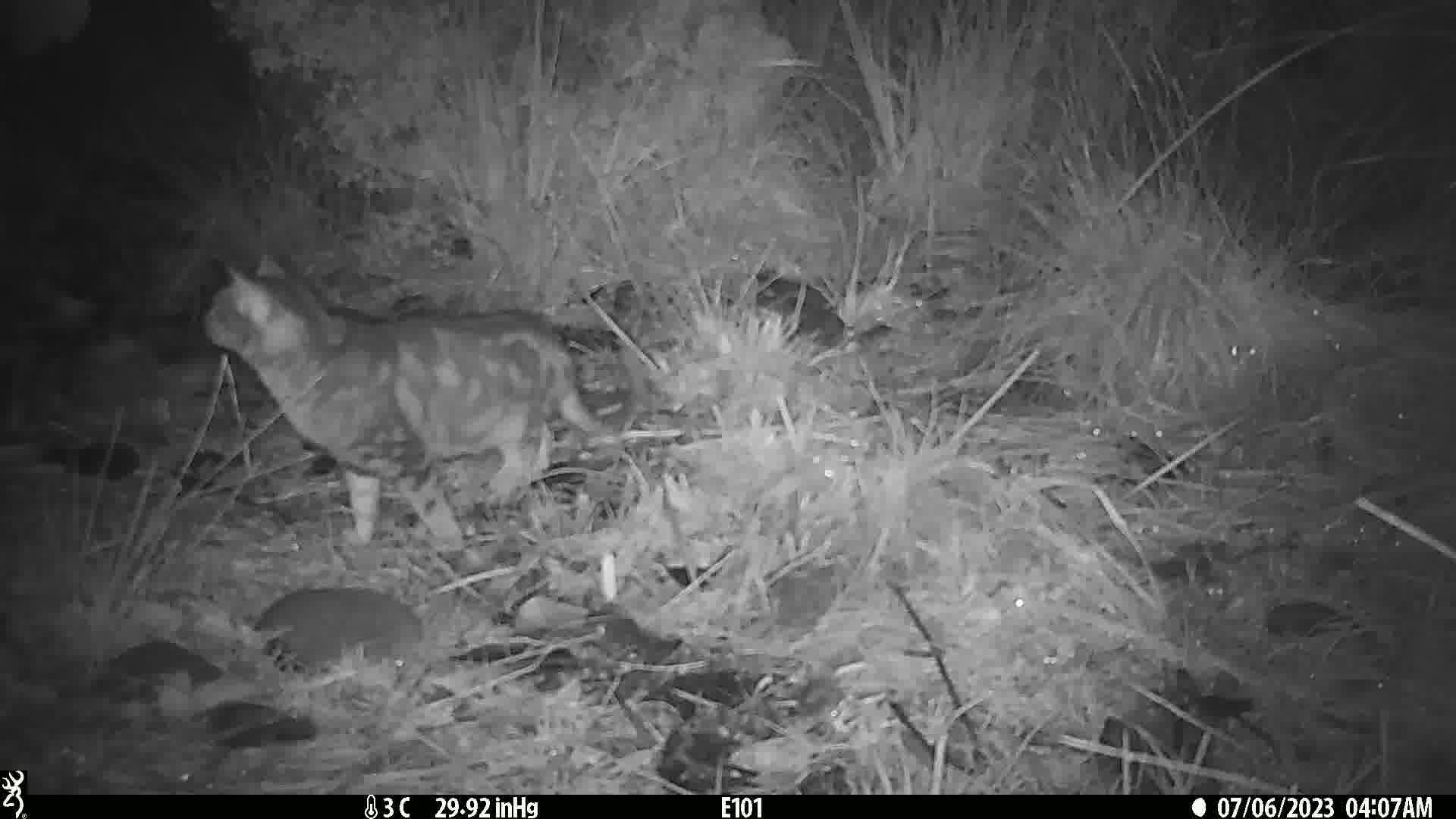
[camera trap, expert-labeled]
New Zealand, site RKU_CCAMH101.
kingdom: Animalia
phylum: Chordata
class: Mammalia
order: Carnivora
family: Felidae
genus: Felis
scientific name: Felis catus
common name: domestic cat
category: cat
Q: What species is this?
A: Cat (domestic cat) (Felis catus).